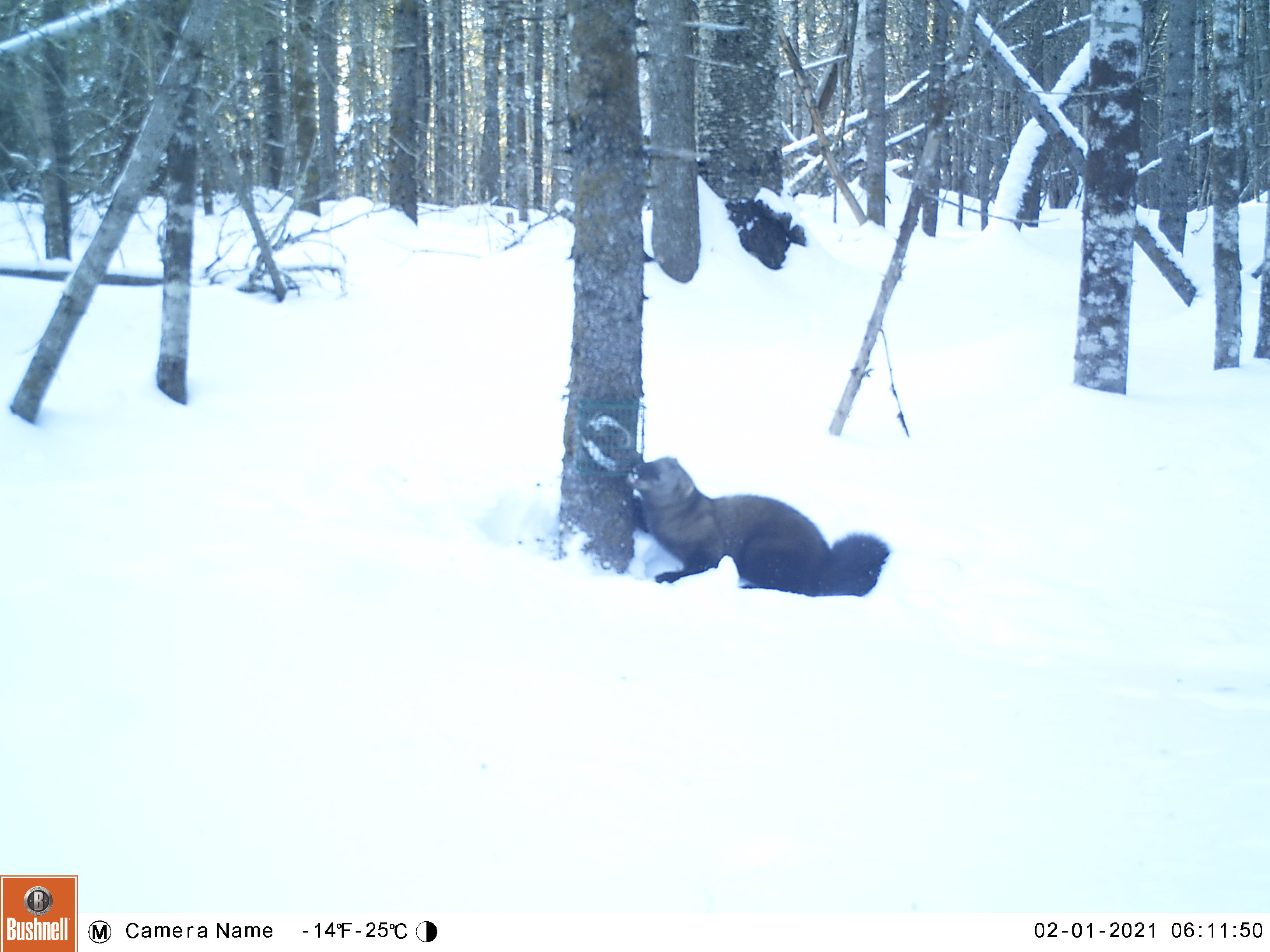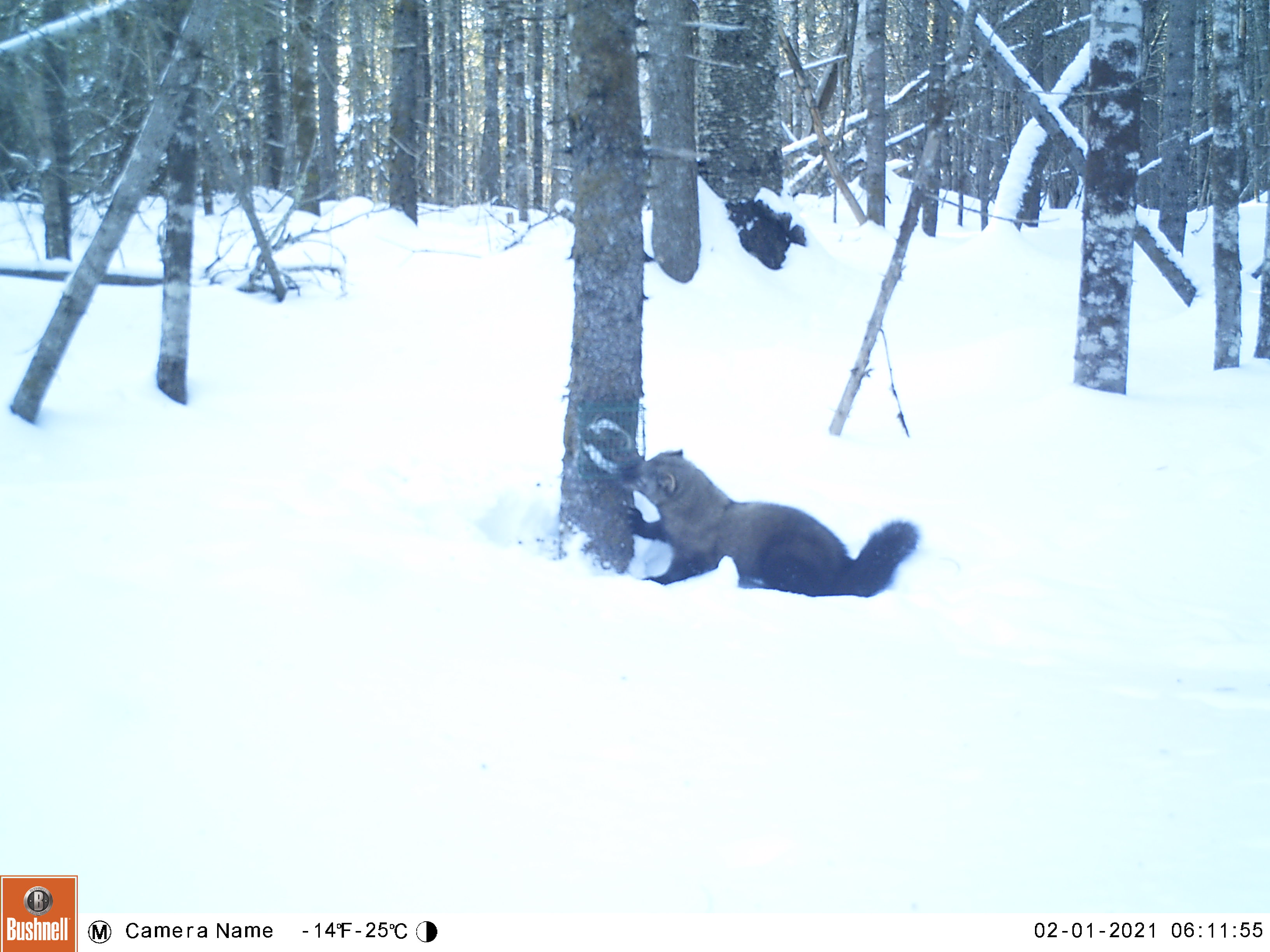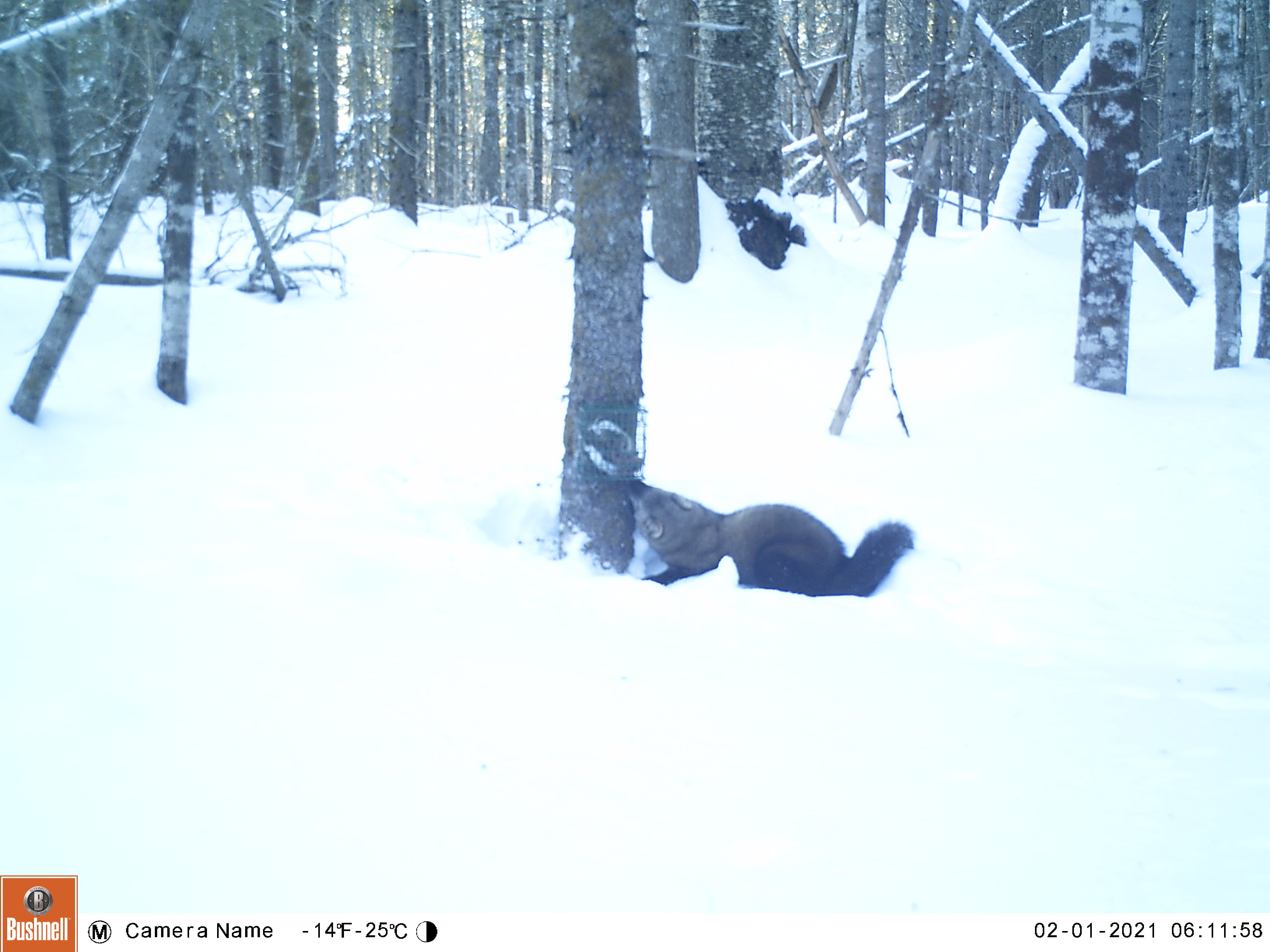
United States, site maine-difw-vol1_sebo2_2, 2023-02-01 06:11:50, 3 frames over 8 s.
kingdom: Animalia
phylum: Chordata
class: Mammalia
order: Carnivora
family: Mustelidae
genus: Pekania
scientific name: Pekania pennanti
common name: fisher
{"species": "fisher (Pekania pennanti)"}